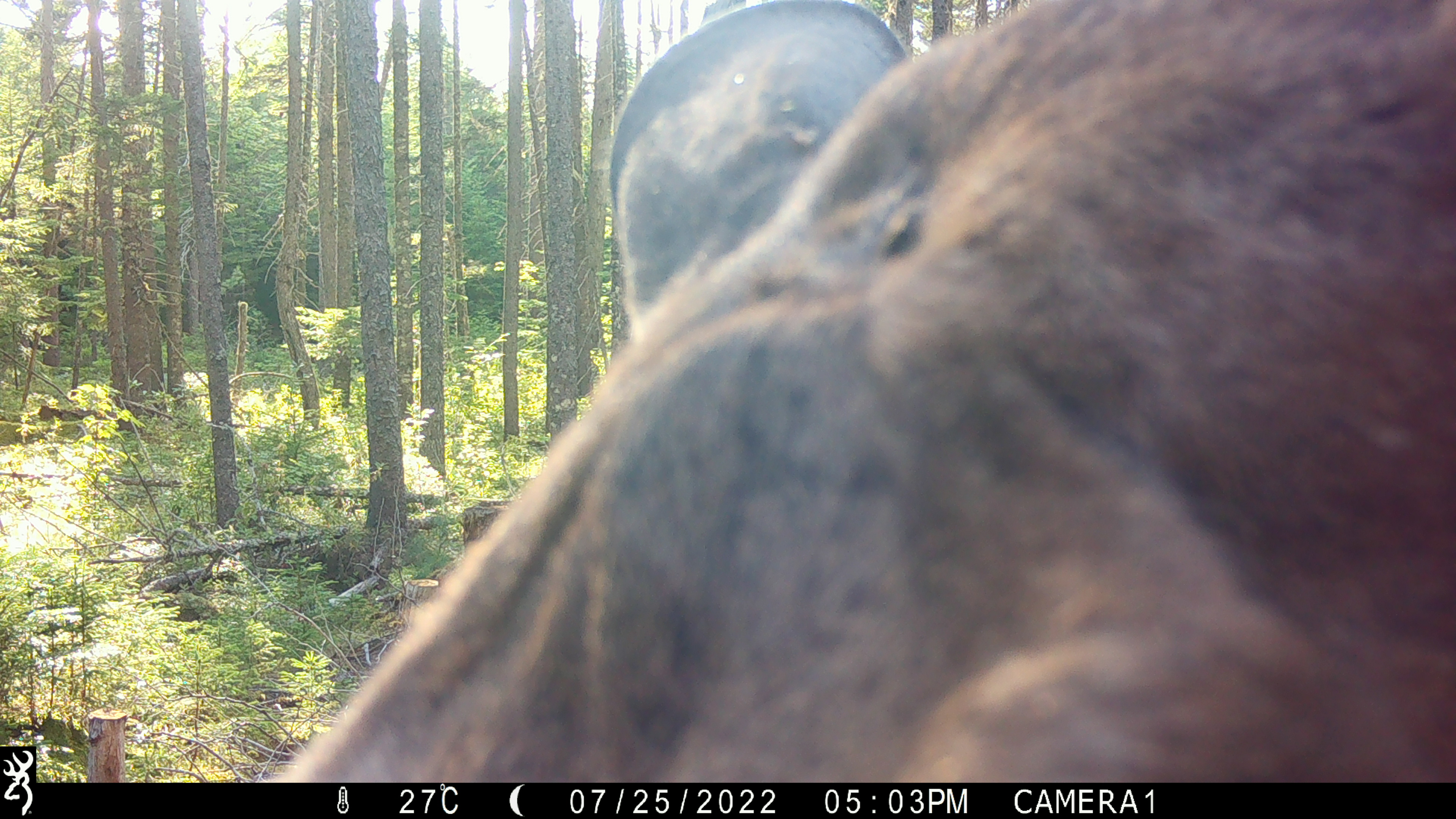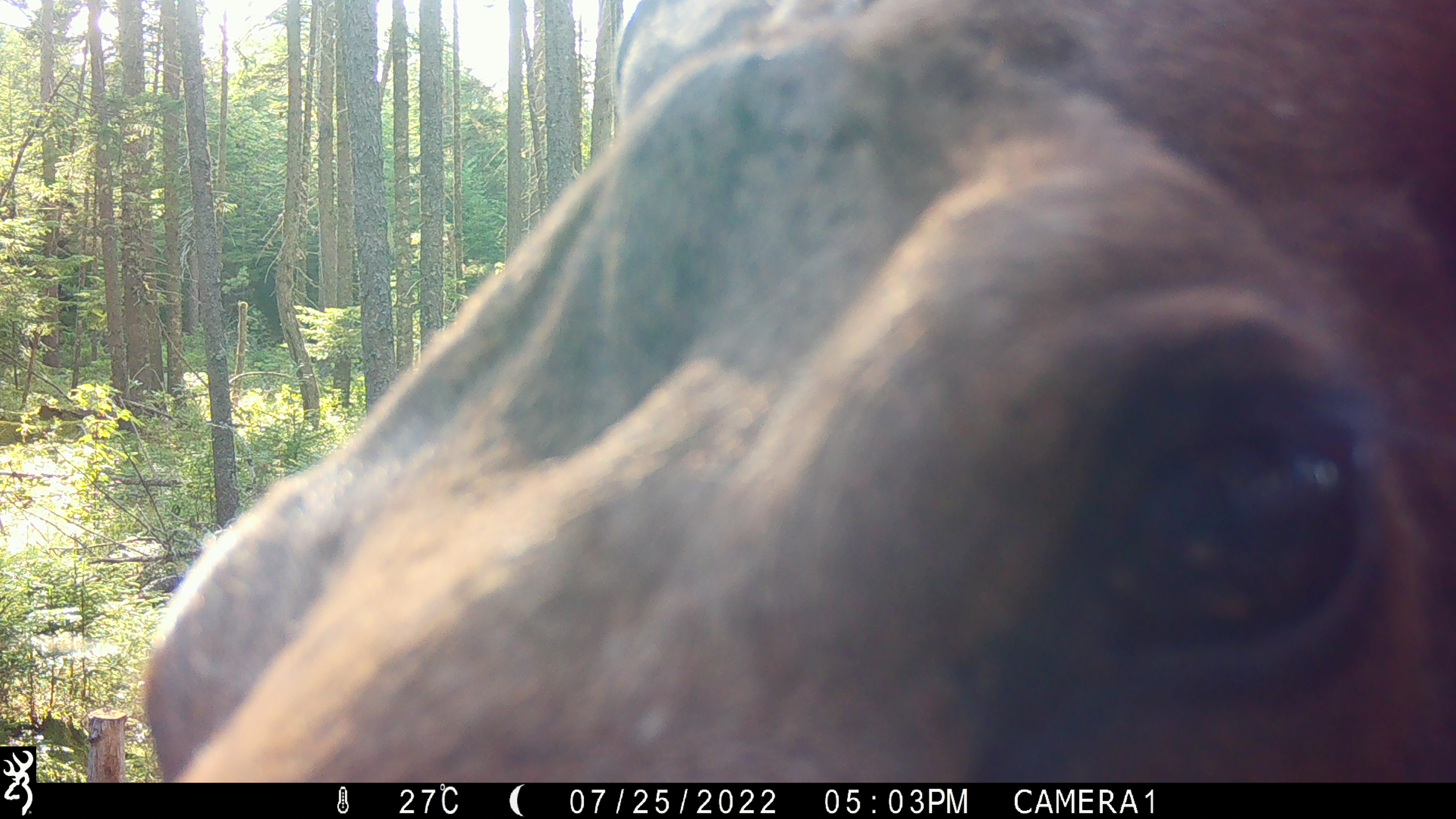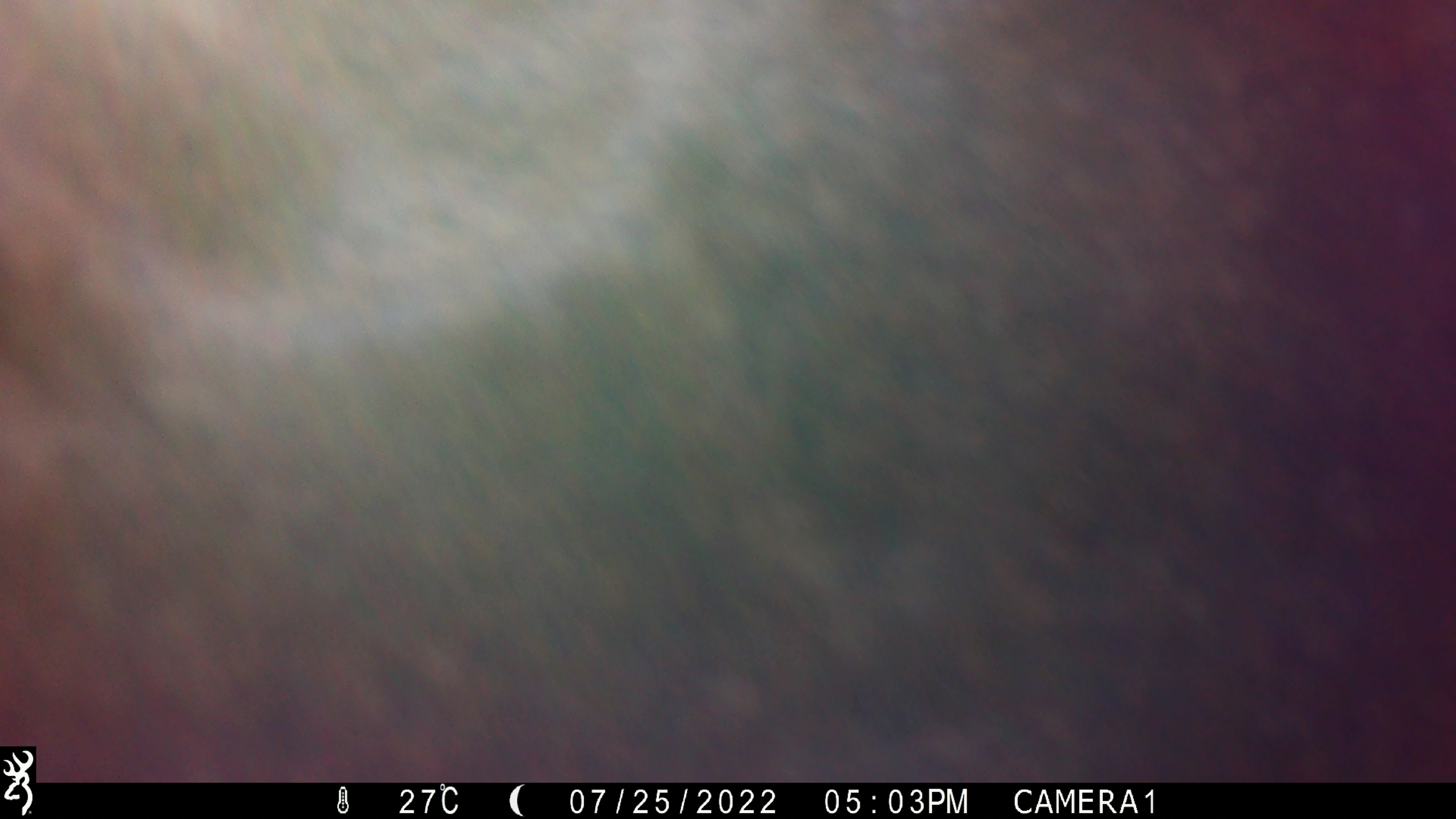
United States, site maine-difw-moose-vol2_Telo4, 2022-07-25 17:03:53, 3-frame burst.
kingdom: Animalia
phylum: Chordata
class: Mammalia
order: Artiodactyla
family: Cervidae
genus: Alces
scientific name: Alces alces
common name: moose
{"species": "moose (Alces alces)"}